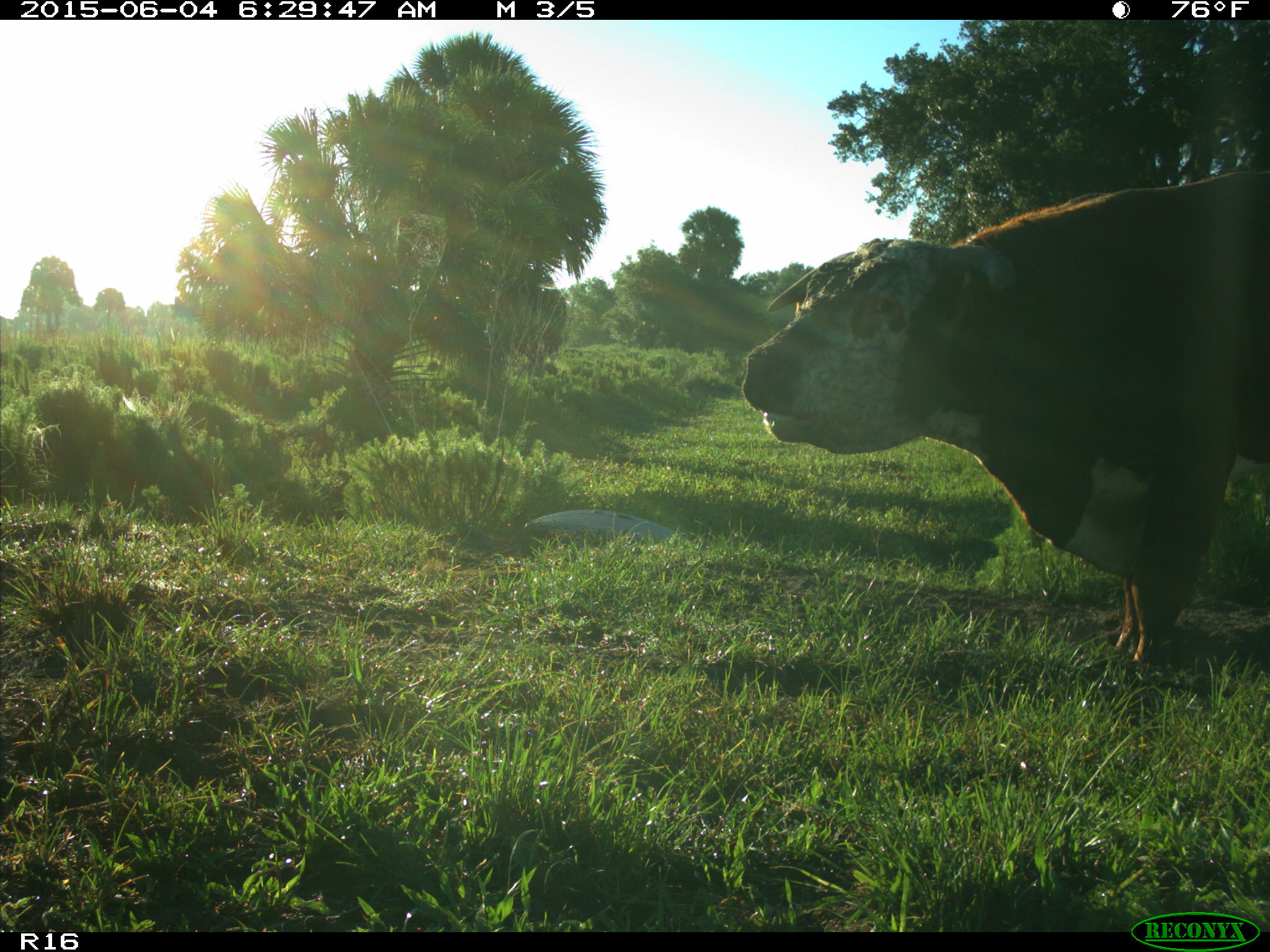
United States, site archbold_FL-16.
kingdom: Animalia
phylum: Chordata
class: Mammalia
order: Artiodactyla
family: Bovidae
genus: Bos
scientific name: Bos taurus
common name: domestic cow